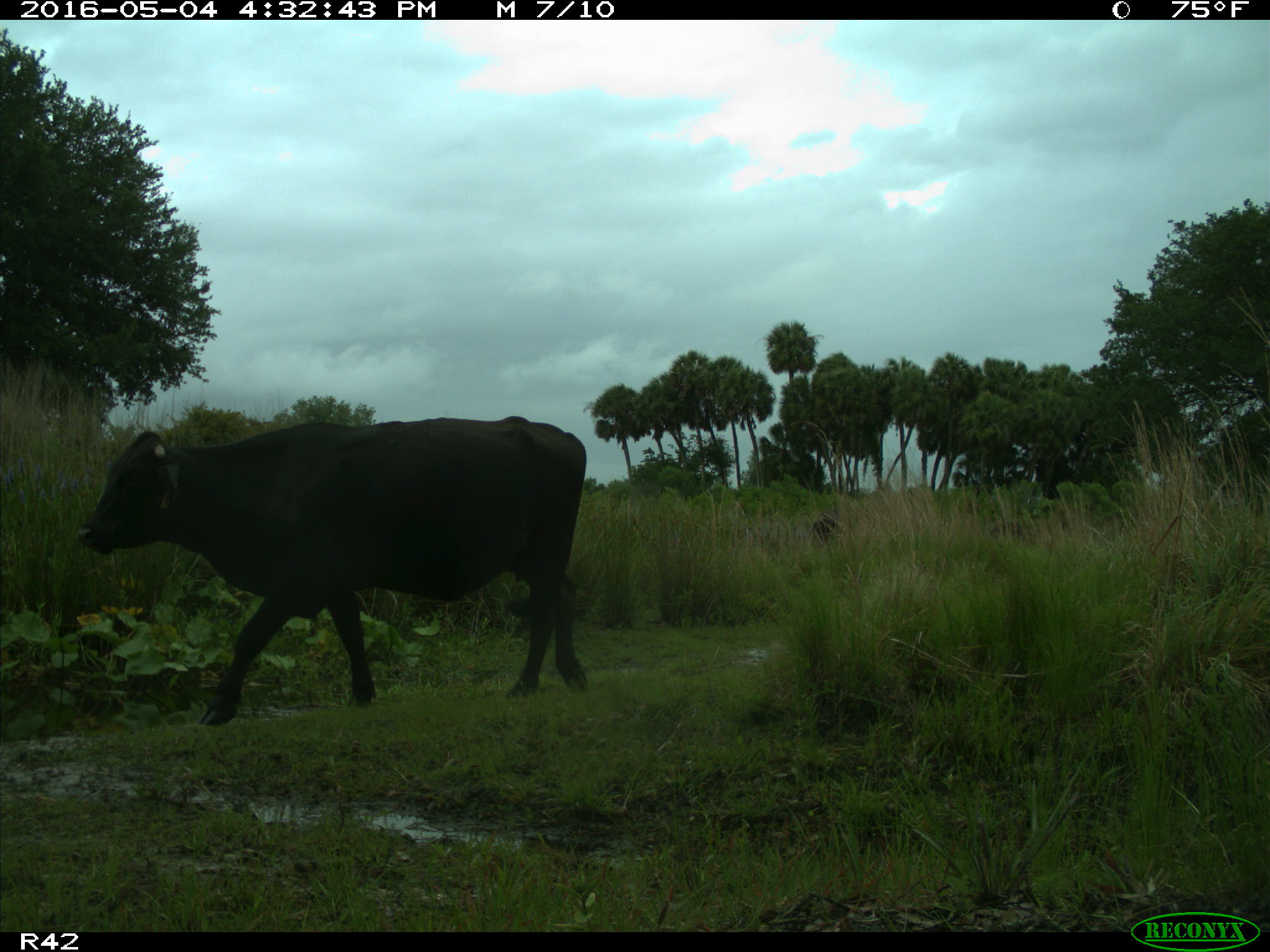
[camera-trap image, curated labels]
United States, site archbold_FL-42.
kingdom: Animalia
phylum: Chordata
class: Mammalia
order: Artiodactyla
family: Bovidae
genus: Bos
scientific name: Bos taurus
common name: domestic cow